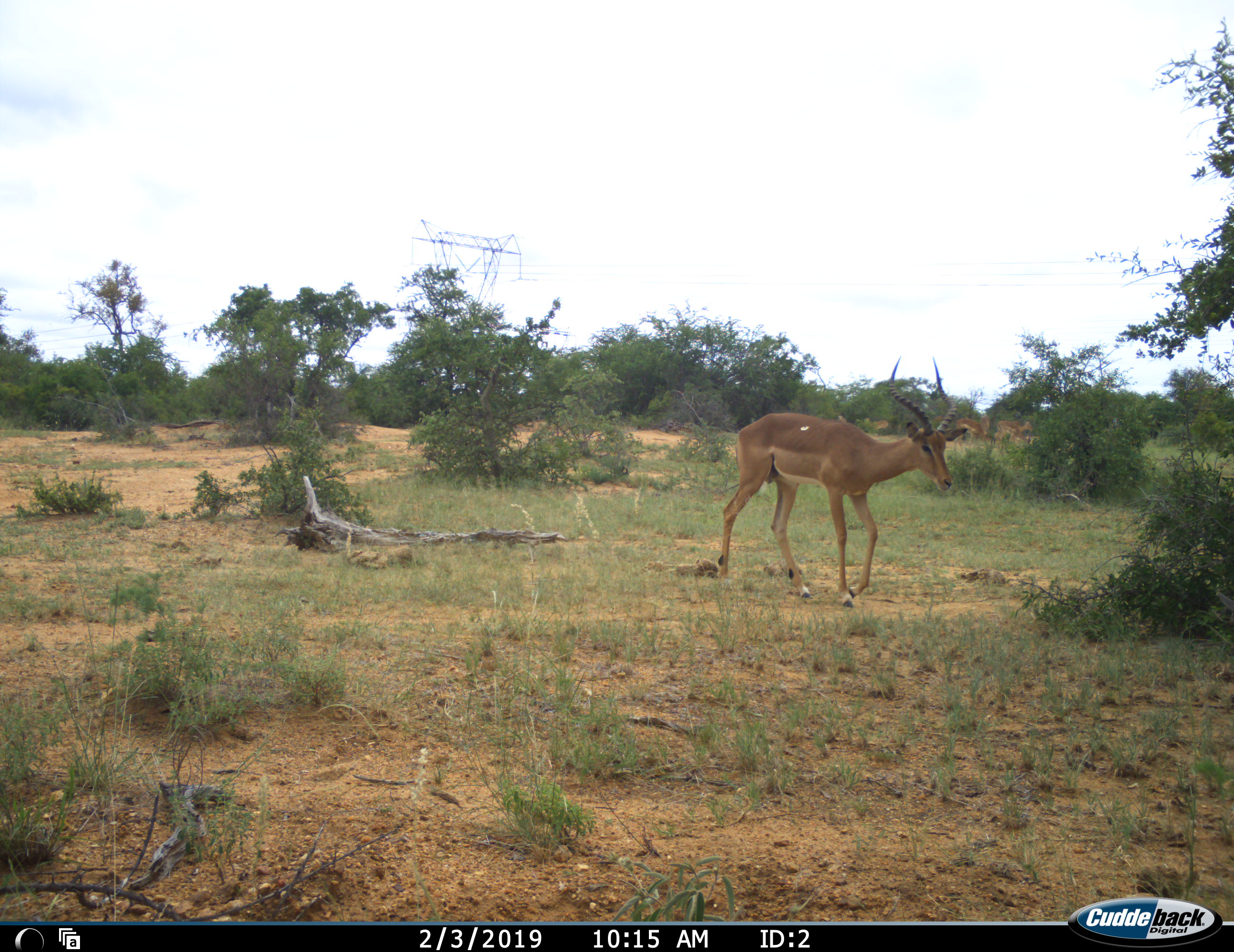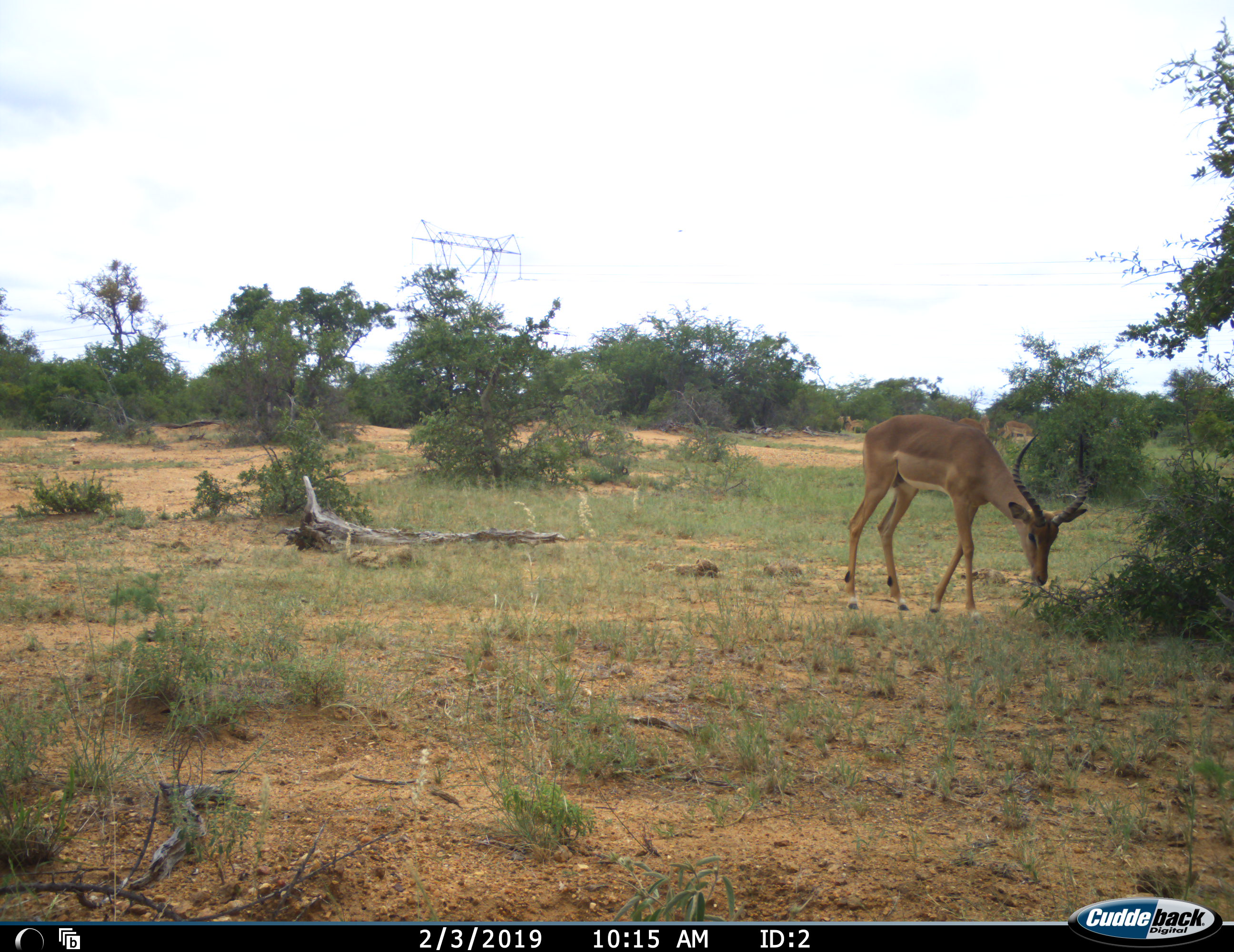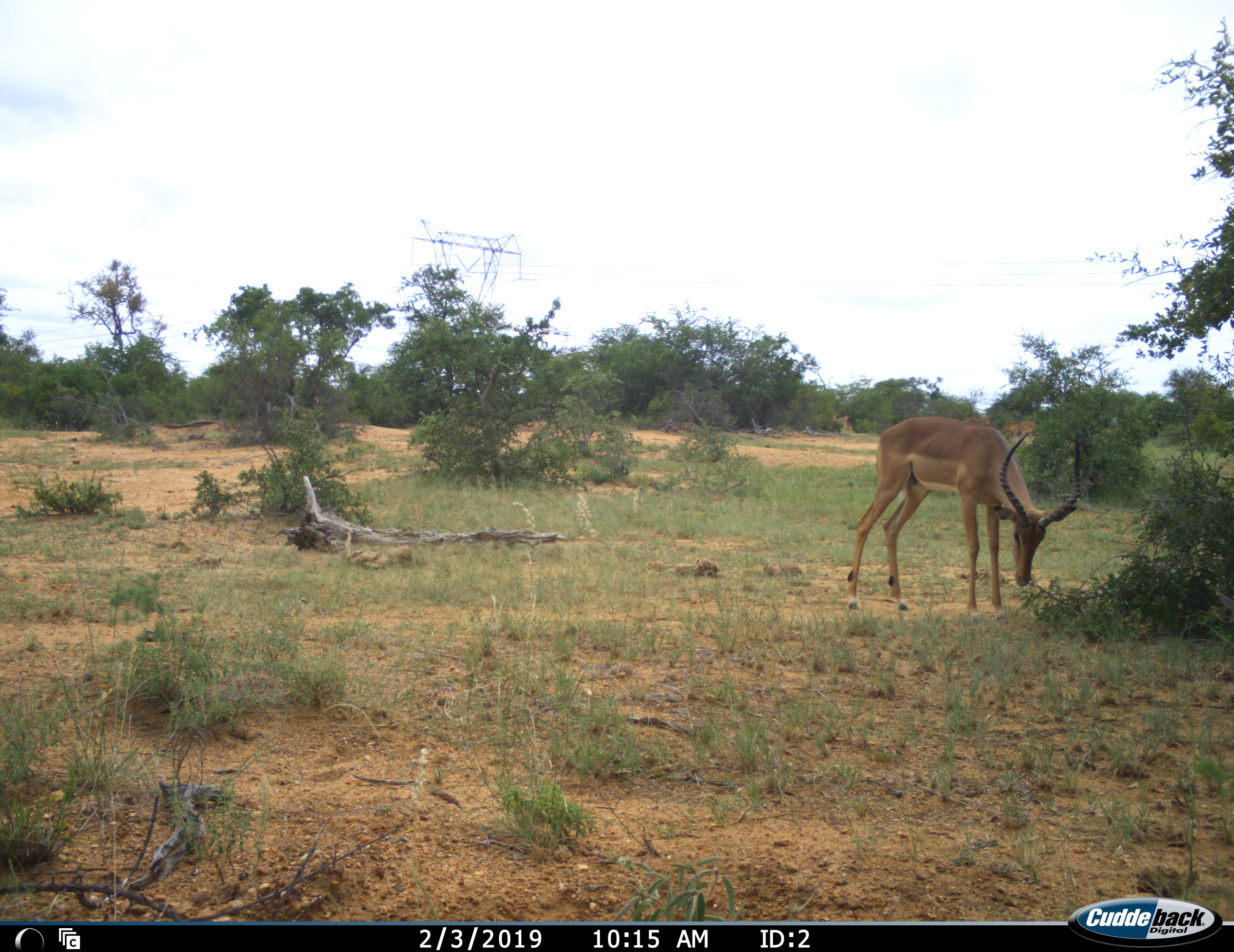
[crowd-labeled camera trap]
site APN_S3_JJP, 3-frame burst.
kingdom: Animalia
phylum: Chordata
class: Mammalia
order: Artiodactyla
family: Bovidae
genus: Aepyceros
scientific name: Aepyceros melampus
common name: impala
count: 1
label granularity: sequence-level